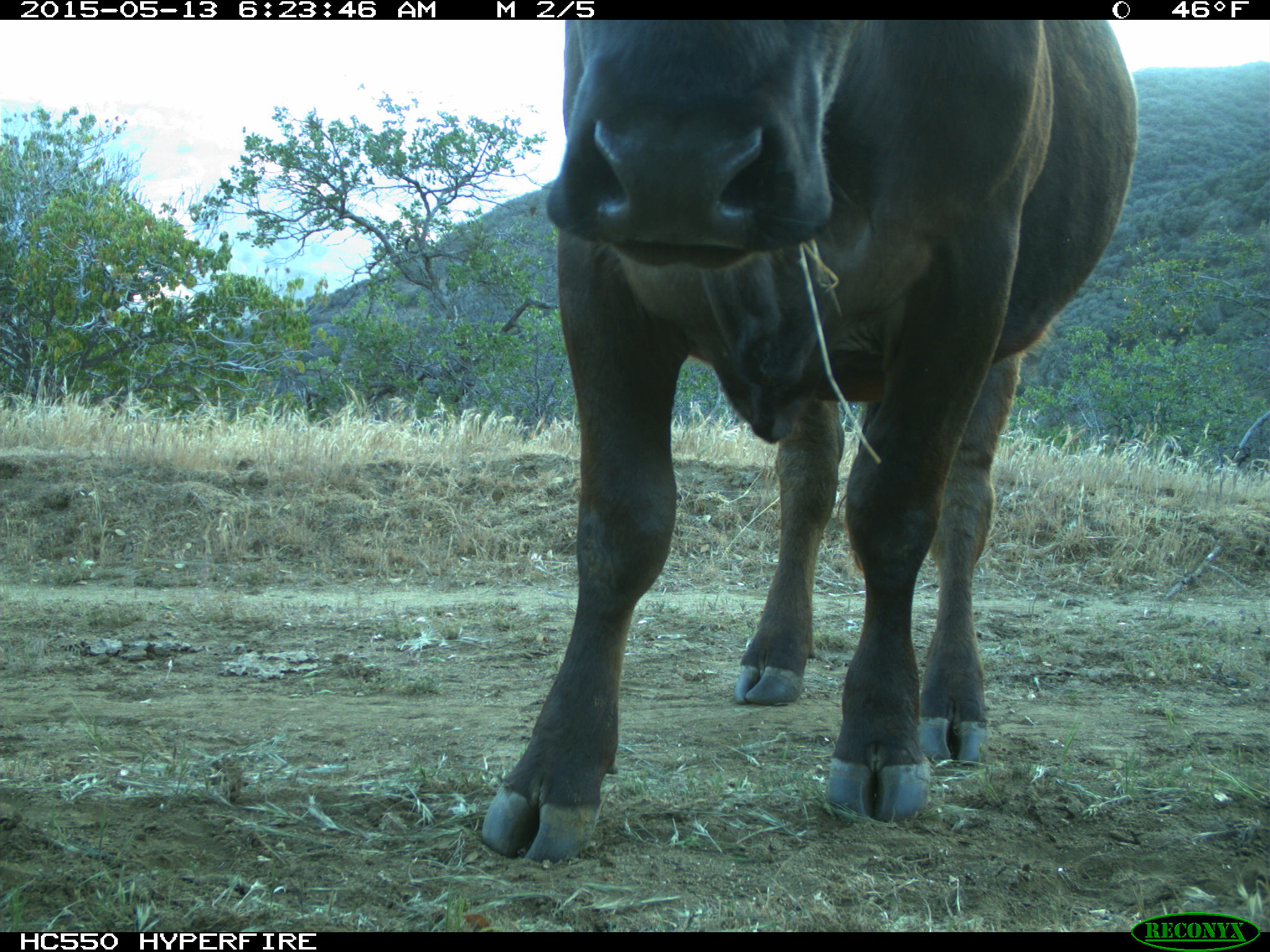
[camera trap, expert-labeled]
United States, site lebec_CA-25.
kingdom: Animalia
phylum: Chordata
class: Mammalia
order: Artiodactyla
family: Bovidae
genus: Bos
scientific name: Bos taurus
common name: domestic cow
Bos taurus (domestic cow).